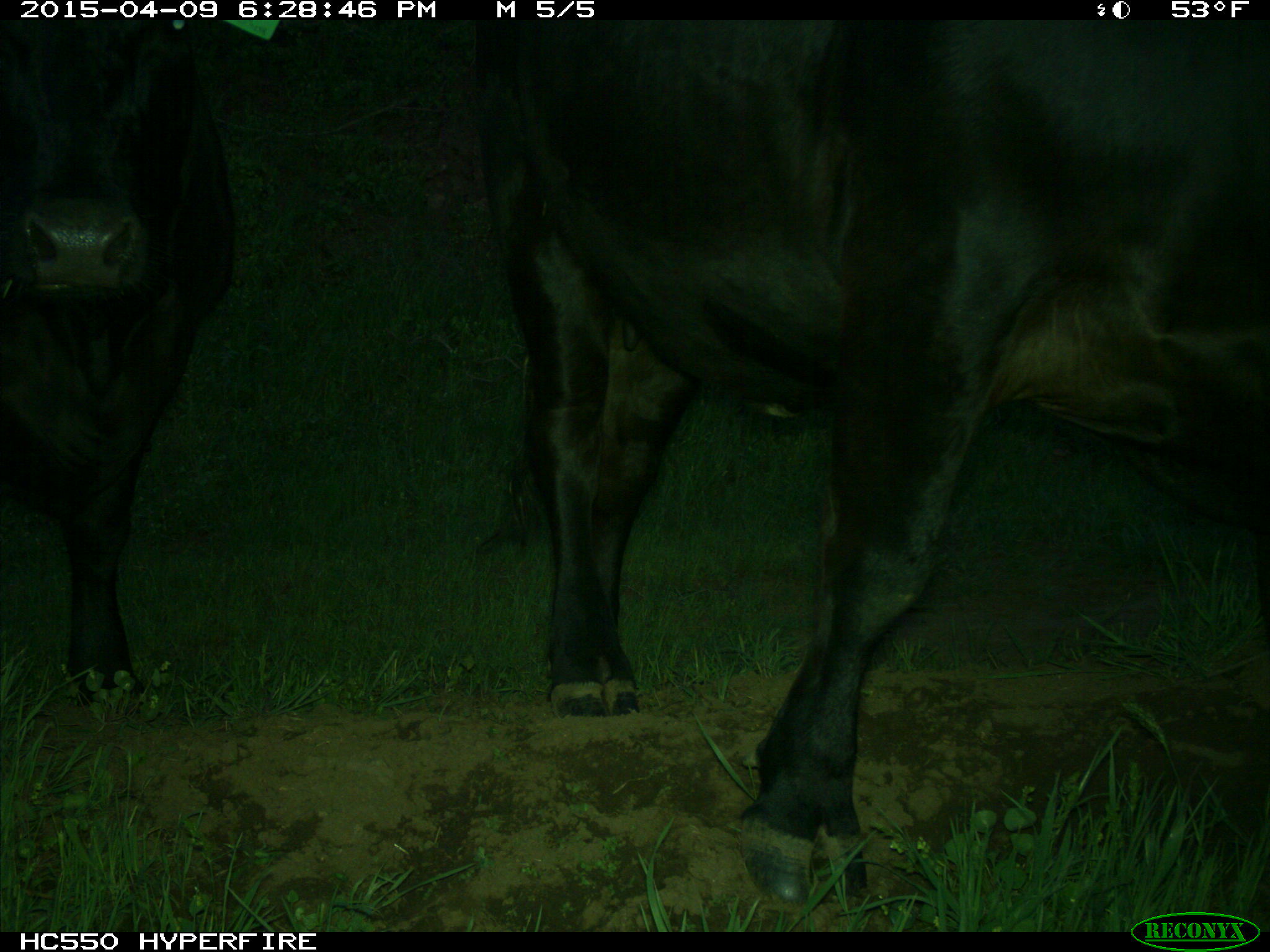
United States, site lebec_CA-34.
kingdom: Animalia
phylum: Chordata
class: Mammalia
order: Artiodactyla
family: Bovidae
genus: Bos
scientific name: Bos taurus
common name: domestic cow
Bos taurus (domestic cow).